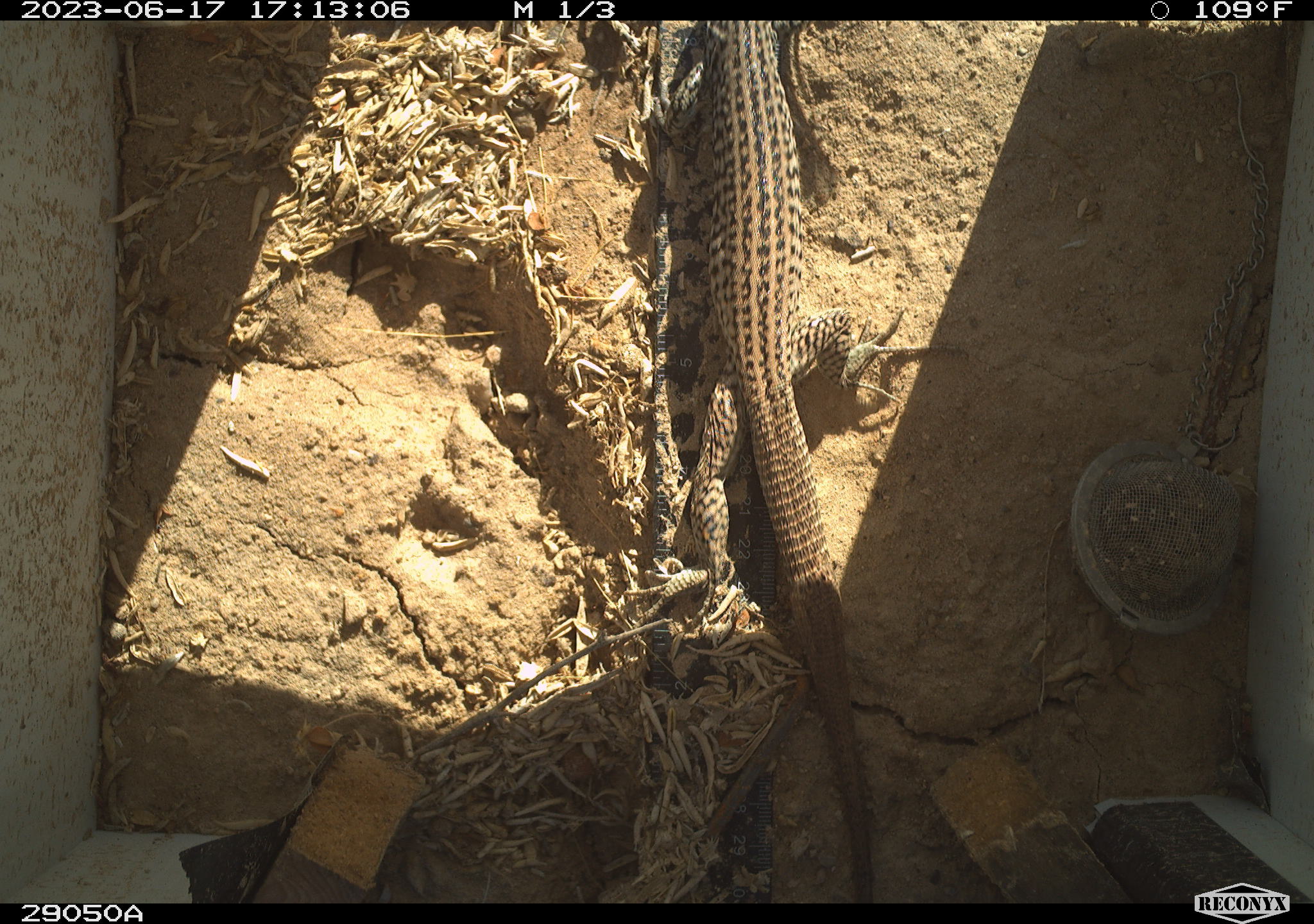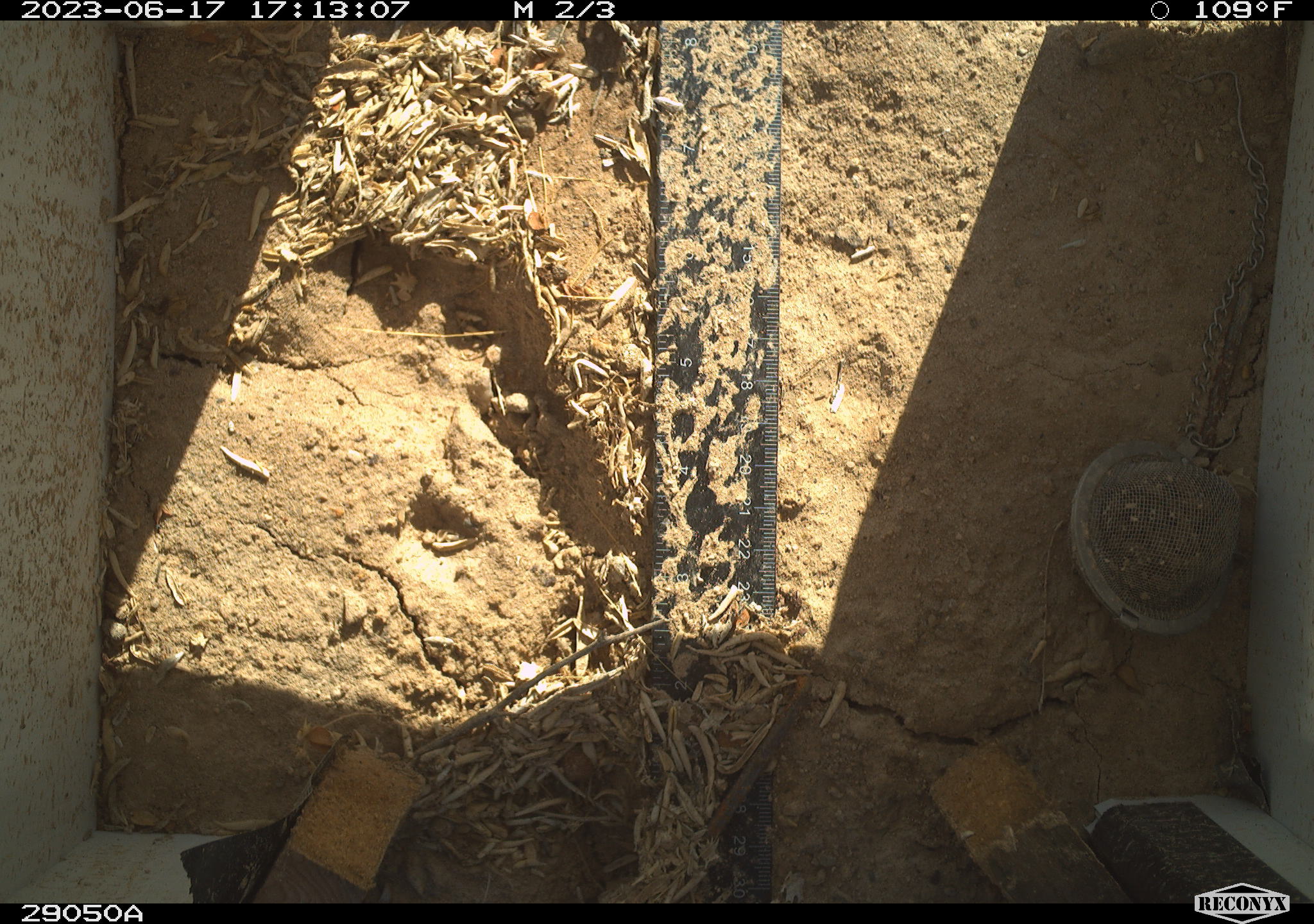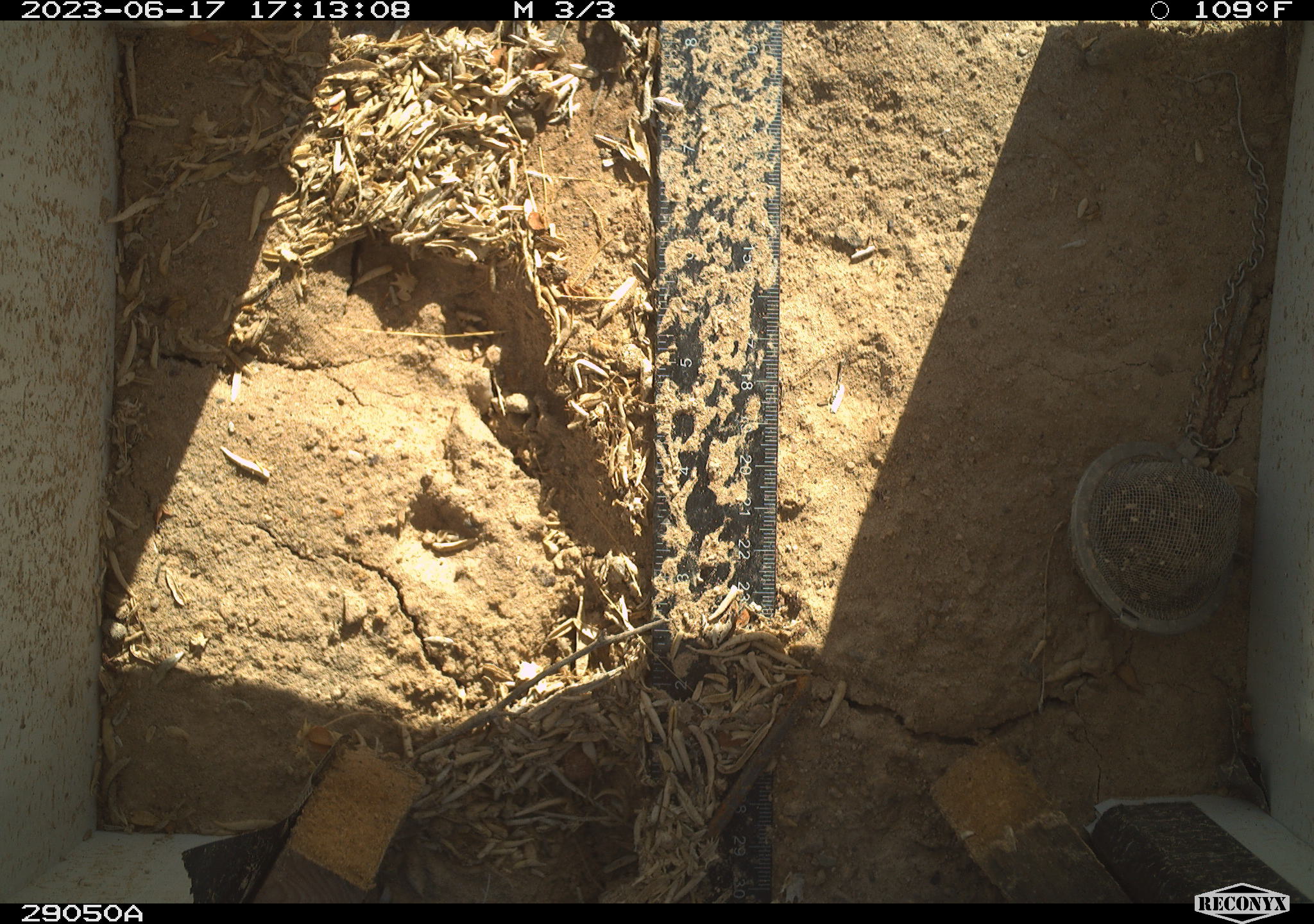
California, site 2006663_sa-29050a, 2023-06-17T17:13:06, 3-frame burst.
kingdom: Animalia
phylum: Chordata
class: Reptilia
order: Squamata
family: Teiidae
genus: Aspidoscelis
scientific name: Aspidoscelis tigris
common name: western whiptail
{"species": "western whiptail (Aspidoscelis tigris)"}